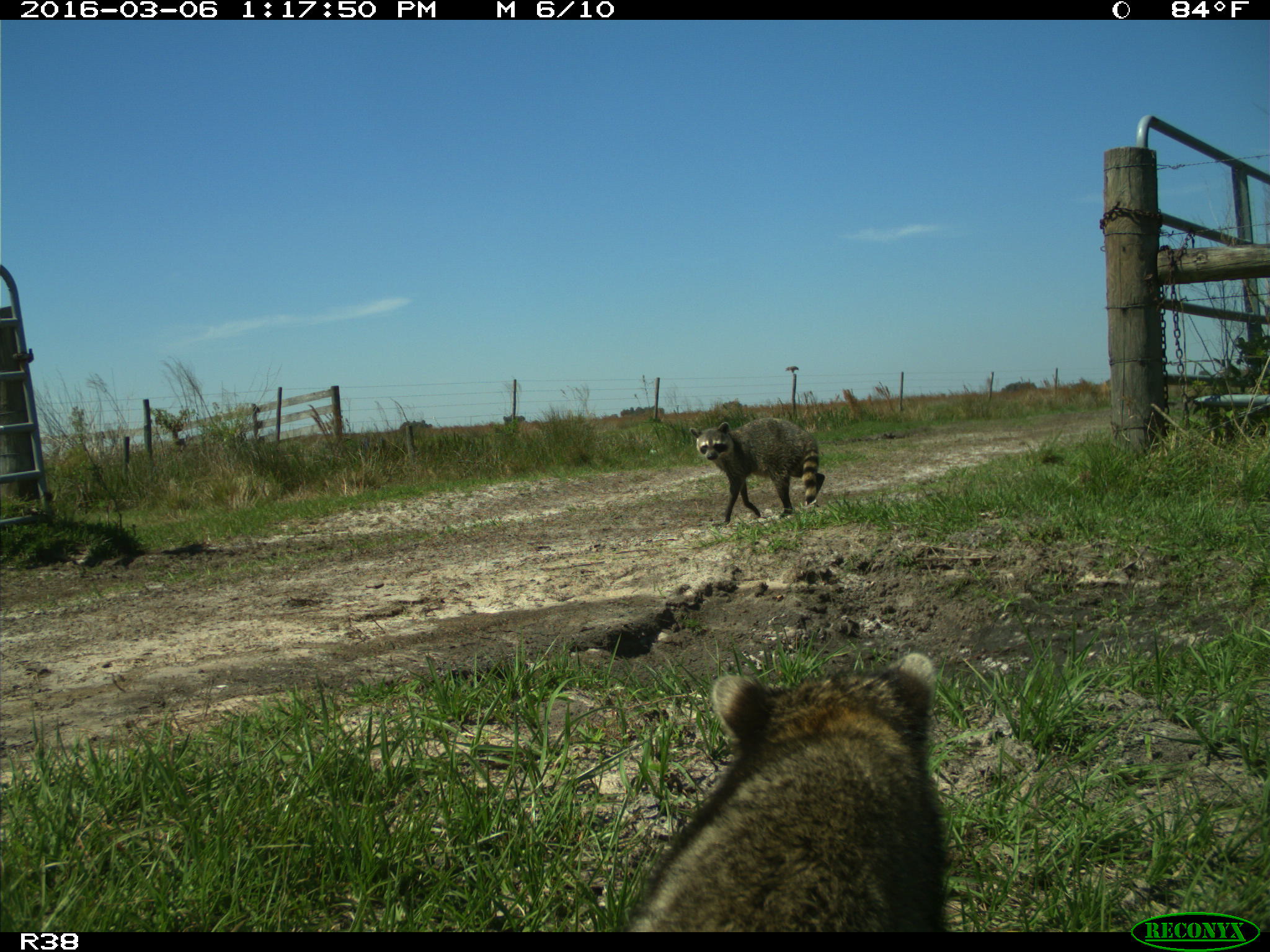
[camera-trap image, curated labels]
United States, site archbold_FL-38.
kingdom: Animalia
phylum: Chordata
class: Mammalia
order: Carnivora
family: Procyonidae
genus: Procyon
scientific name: Procyon lotor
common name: common raccoon